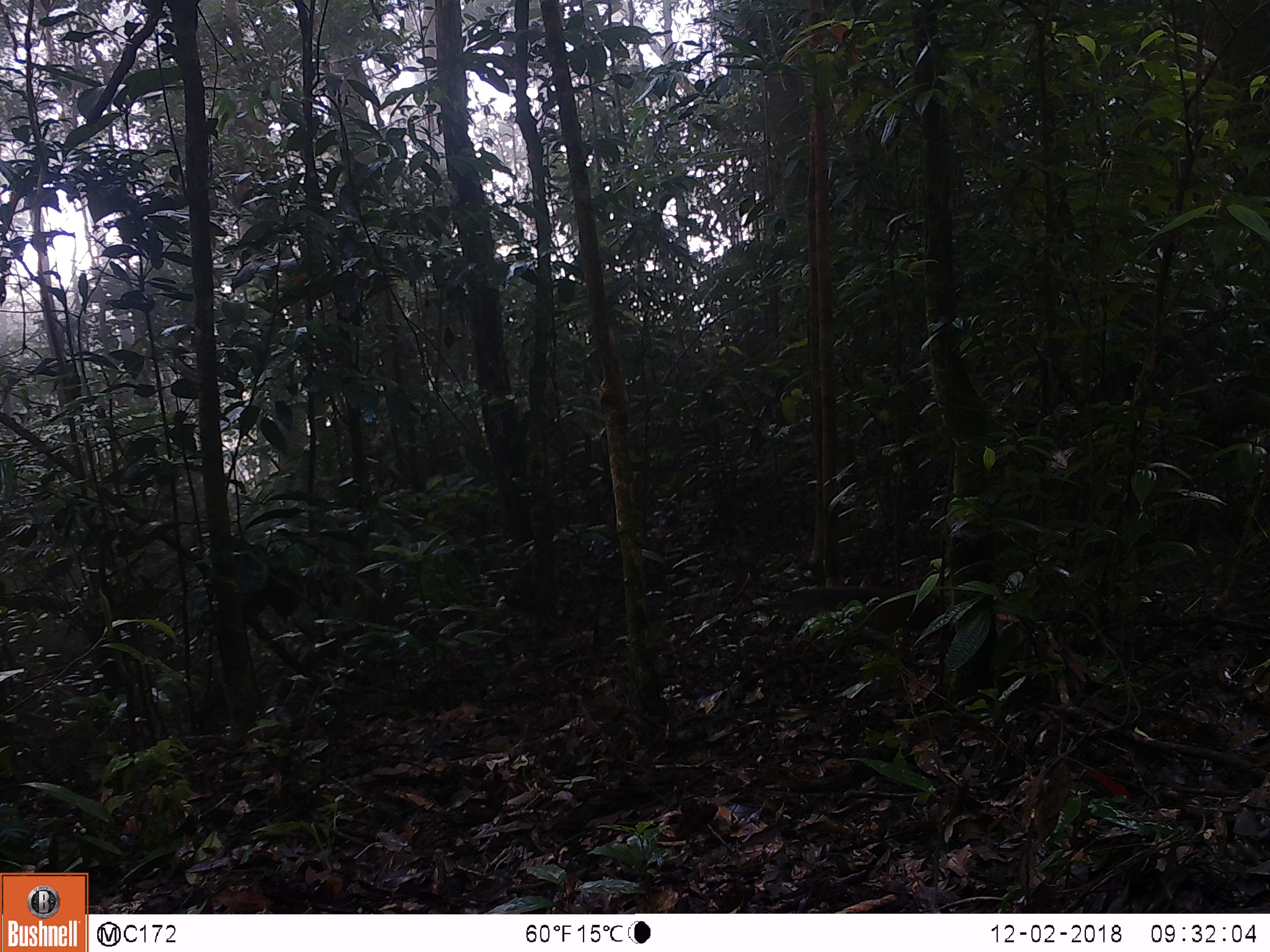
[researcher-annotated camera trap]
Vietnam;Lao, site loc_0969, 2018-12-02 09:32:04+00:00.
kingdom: Animalia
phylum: Chordata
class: Mammalia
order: Rodentia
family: Sciuridae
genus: Dremomys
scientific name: Dremomys rufigenis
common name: red-cheeked squirrel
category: red cheeked squirrel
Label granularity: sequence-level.